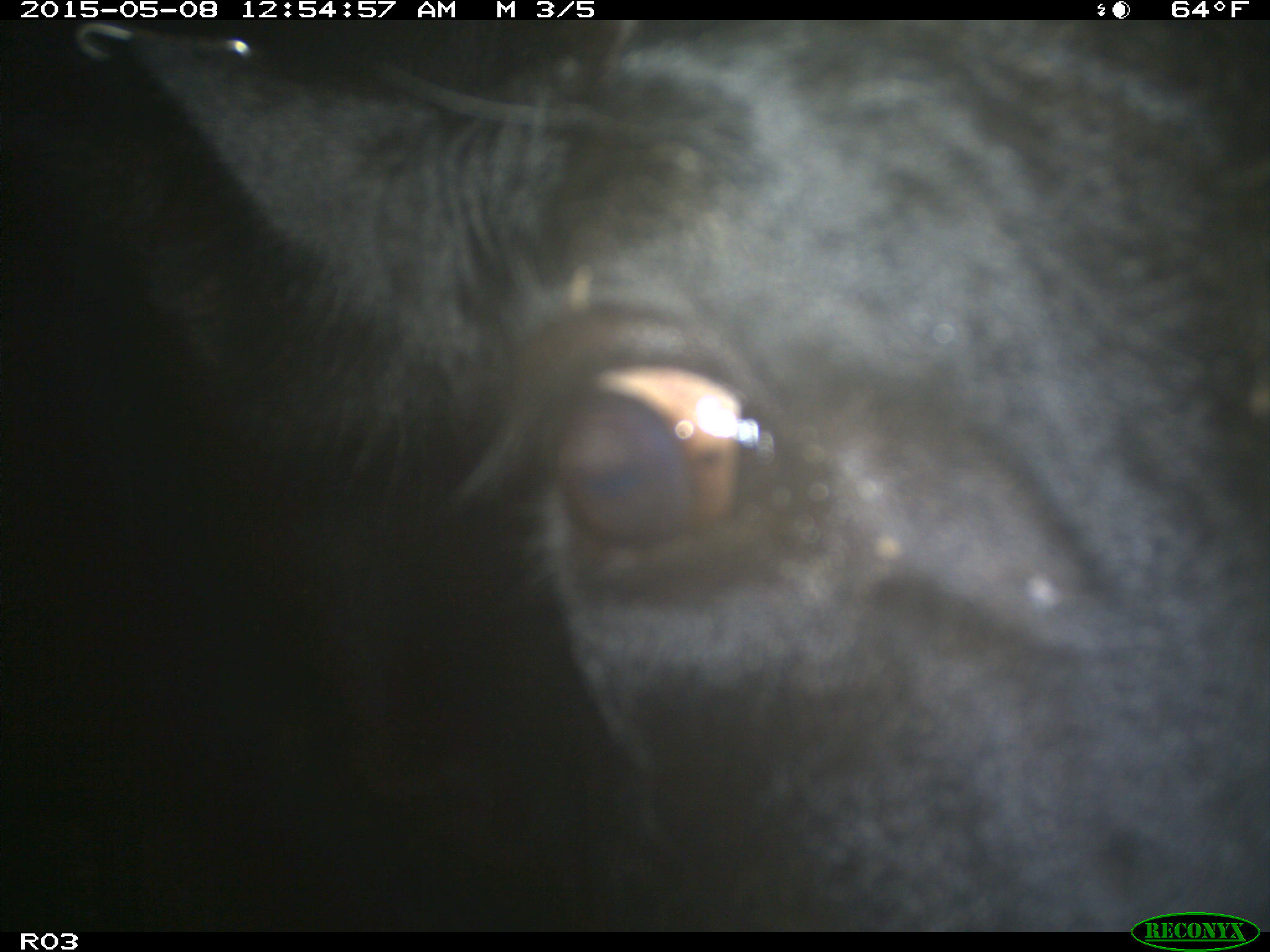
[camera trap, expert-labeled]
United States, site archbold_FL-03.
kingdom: Animalia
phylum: Chordata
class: Mammalia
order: Artiodactyla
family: Bovidae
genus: Bos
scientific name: Bos taurus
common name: domestic cow